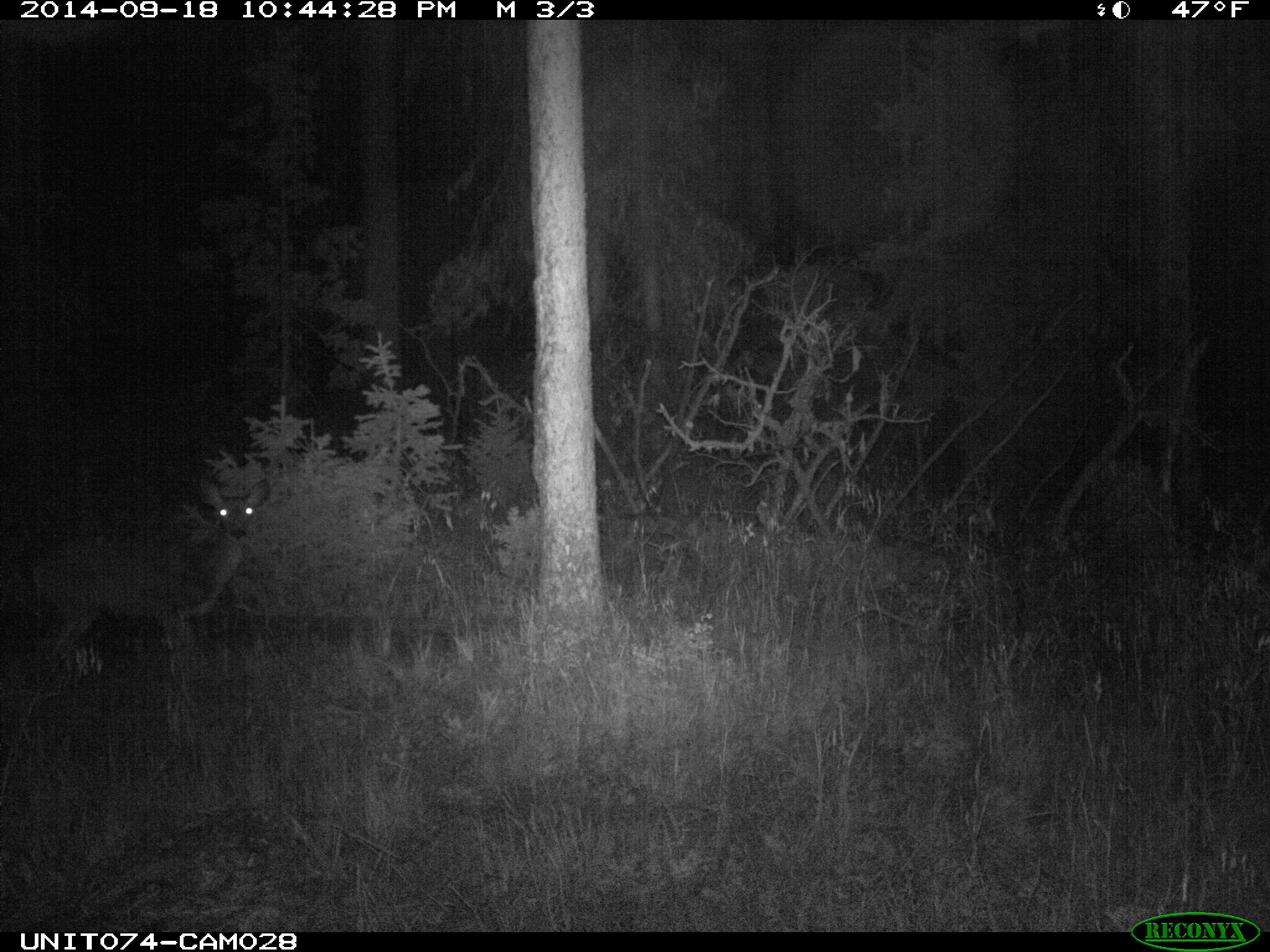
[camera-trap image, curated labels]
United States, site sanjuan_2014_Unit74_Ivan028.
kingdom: Animalia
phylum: Chordata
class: Mammalia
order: Artiodactyla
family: Cervidae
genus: Odocoileus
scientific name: Odocoileus hemionus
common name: mule deer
Odocoileus hemionus (mule deer).